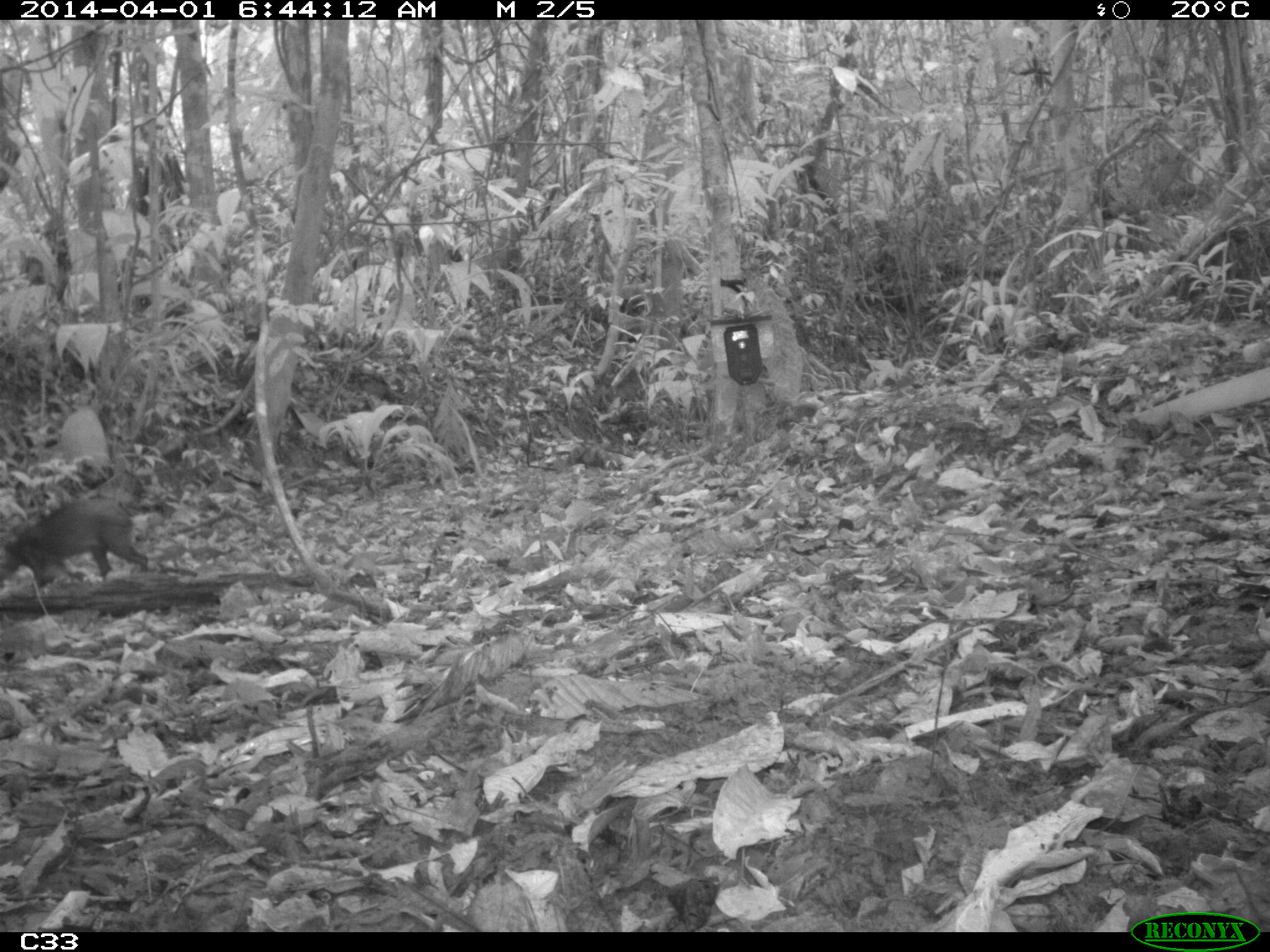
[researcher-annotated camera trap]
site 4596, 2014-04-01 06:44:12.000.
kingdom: Animalia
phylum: Chordata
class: Mammalia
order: Rodentia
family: Dasyproctidae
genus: Dasyprocta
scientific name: Dasyprocta leporina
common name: red-rumped agouti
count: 1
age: adult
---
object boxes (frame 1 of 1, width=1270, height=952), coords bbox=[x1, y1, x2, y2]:
dasyprocta leporina: bbox=[0, 494, 149, 583]